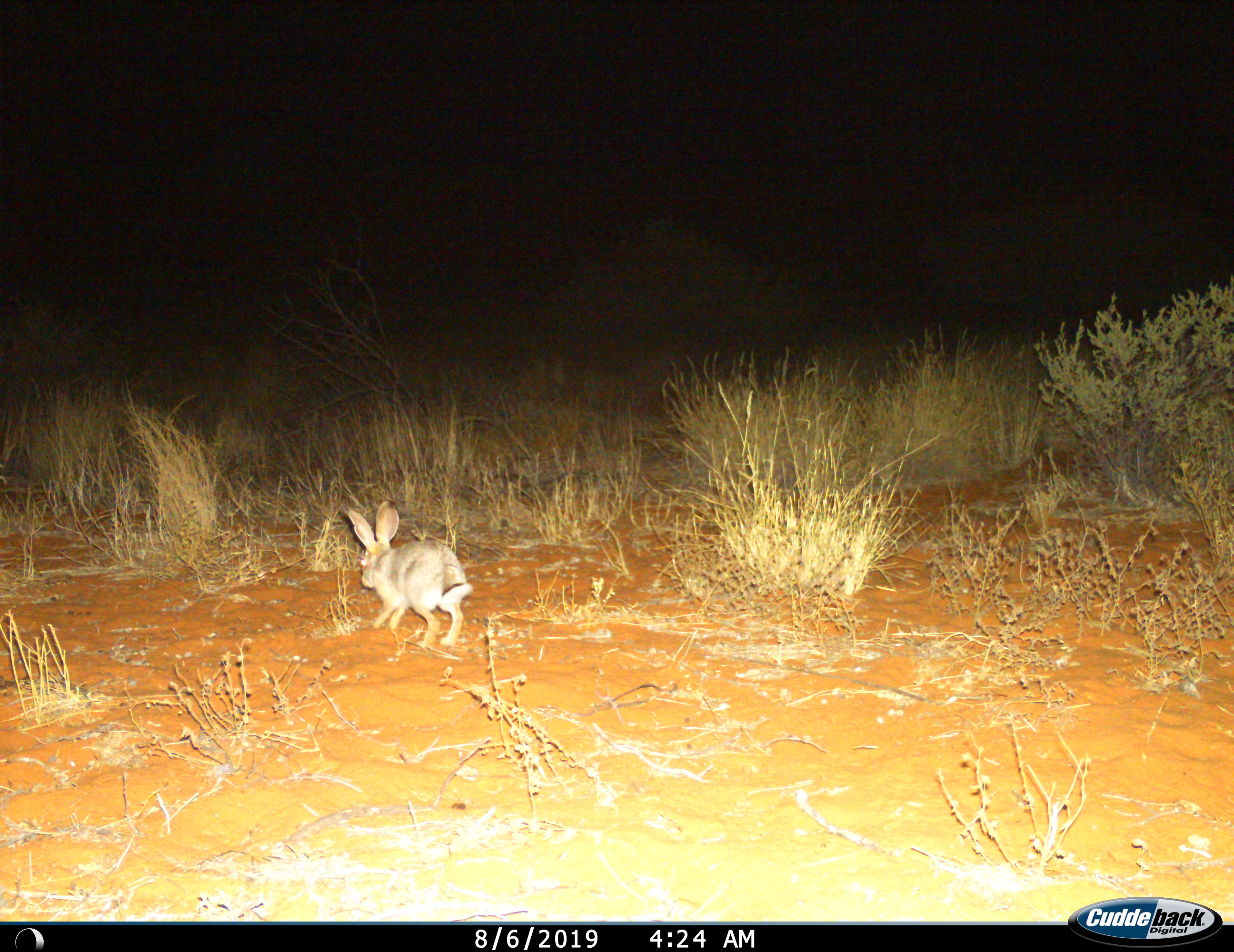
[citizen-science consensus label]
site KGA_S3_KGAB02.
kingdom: Animalia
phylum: Chordata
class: Mammalia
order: Lagomorpha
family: Leporidae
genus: Lepus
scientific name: Lepus capensis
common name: cape hare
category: harecape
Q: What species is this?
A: Harecape (cape hare) (Lepus capensis).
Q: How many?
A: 1.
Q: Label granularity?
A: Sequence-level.